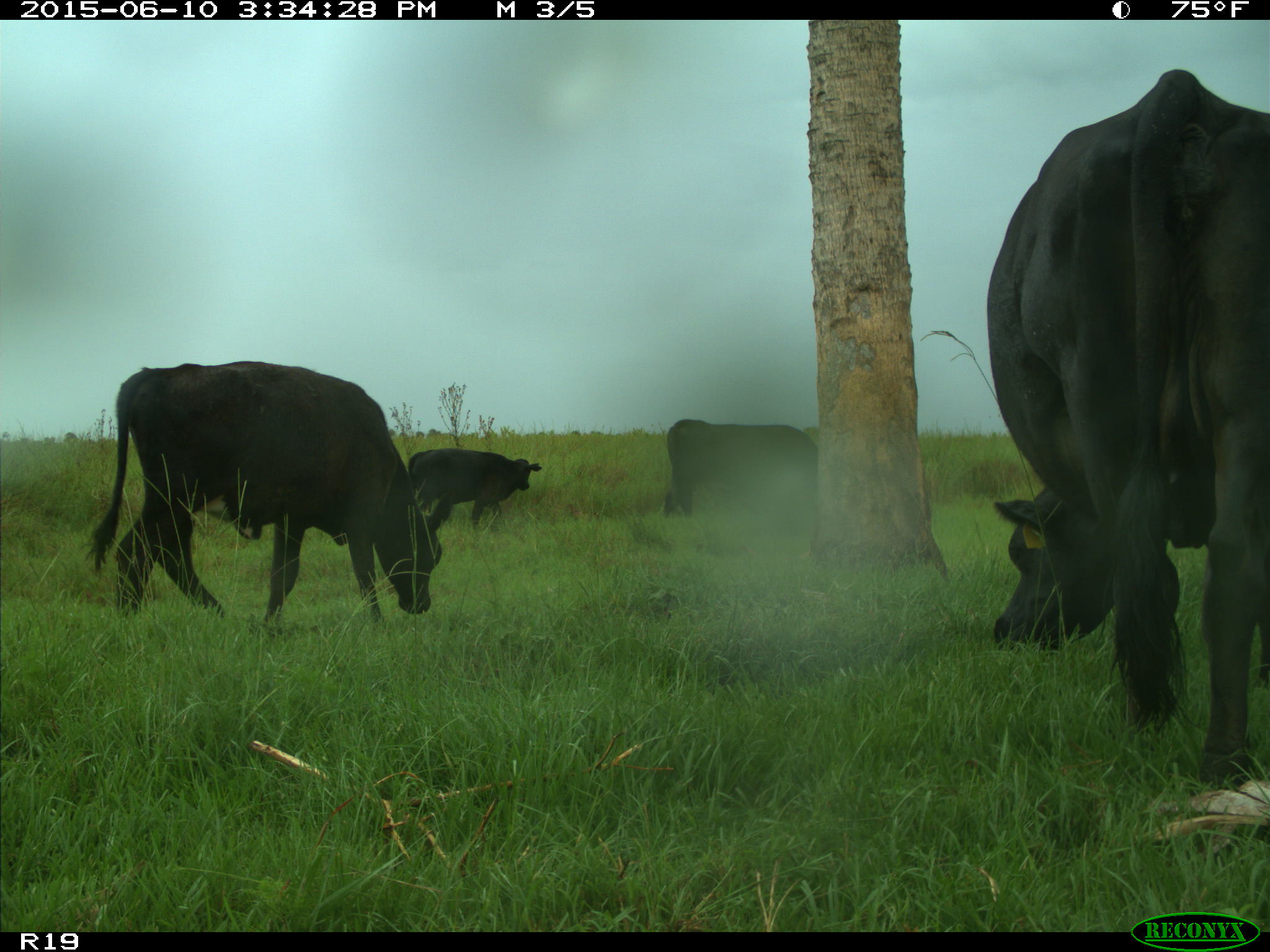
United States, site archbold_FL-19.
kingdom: Animalia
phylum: Chordata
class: Mammalia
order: Artiodactyla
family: Bovidae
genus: Bos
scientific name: Bos taurus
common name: domestic cow